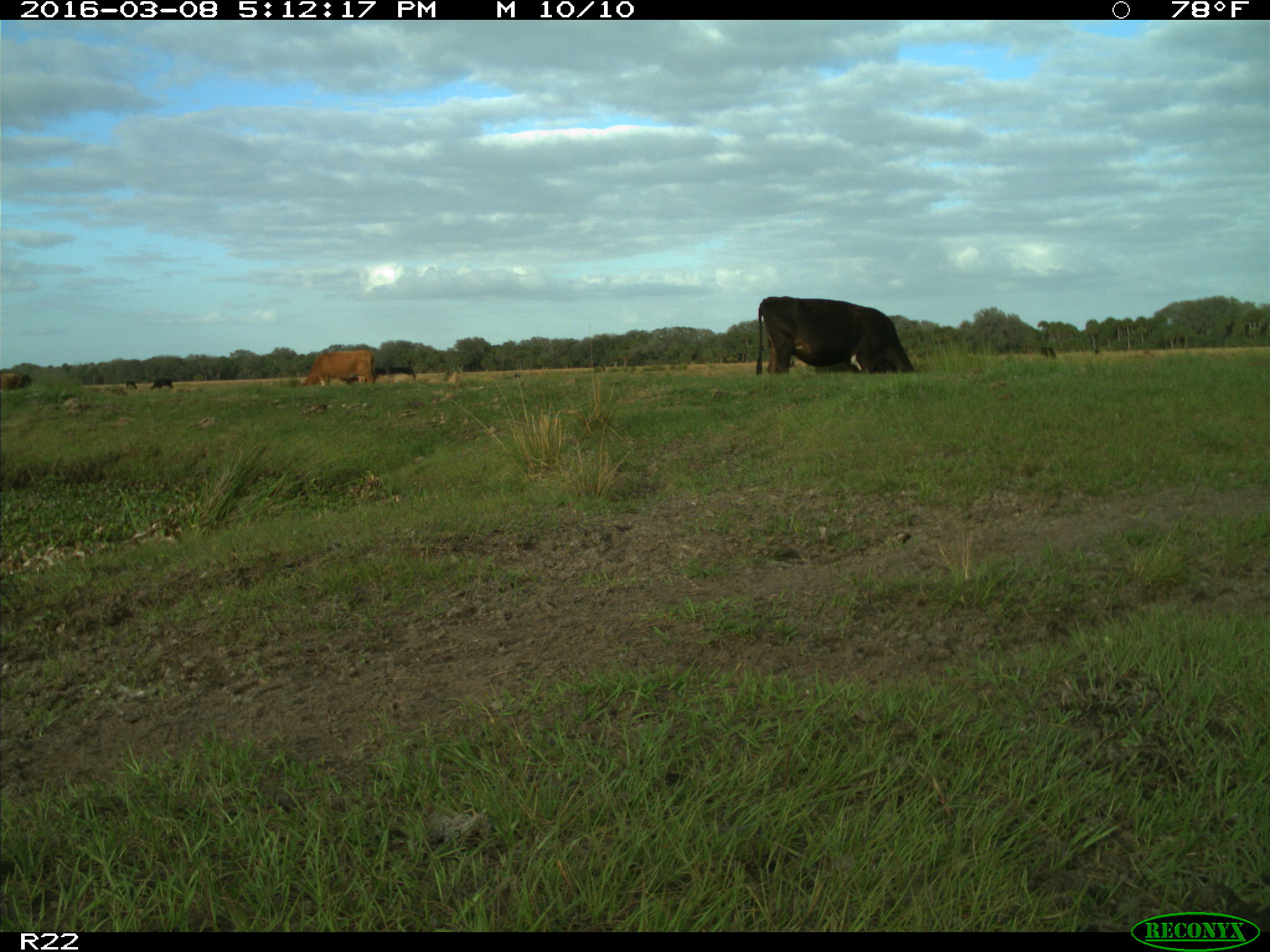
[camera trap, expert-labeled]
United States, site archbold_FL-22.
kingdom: Animalia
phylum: Chordata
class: Mammalia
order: Artiodactyla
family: Bovidae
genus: Bos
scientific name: Bos taurus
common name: domestic cow